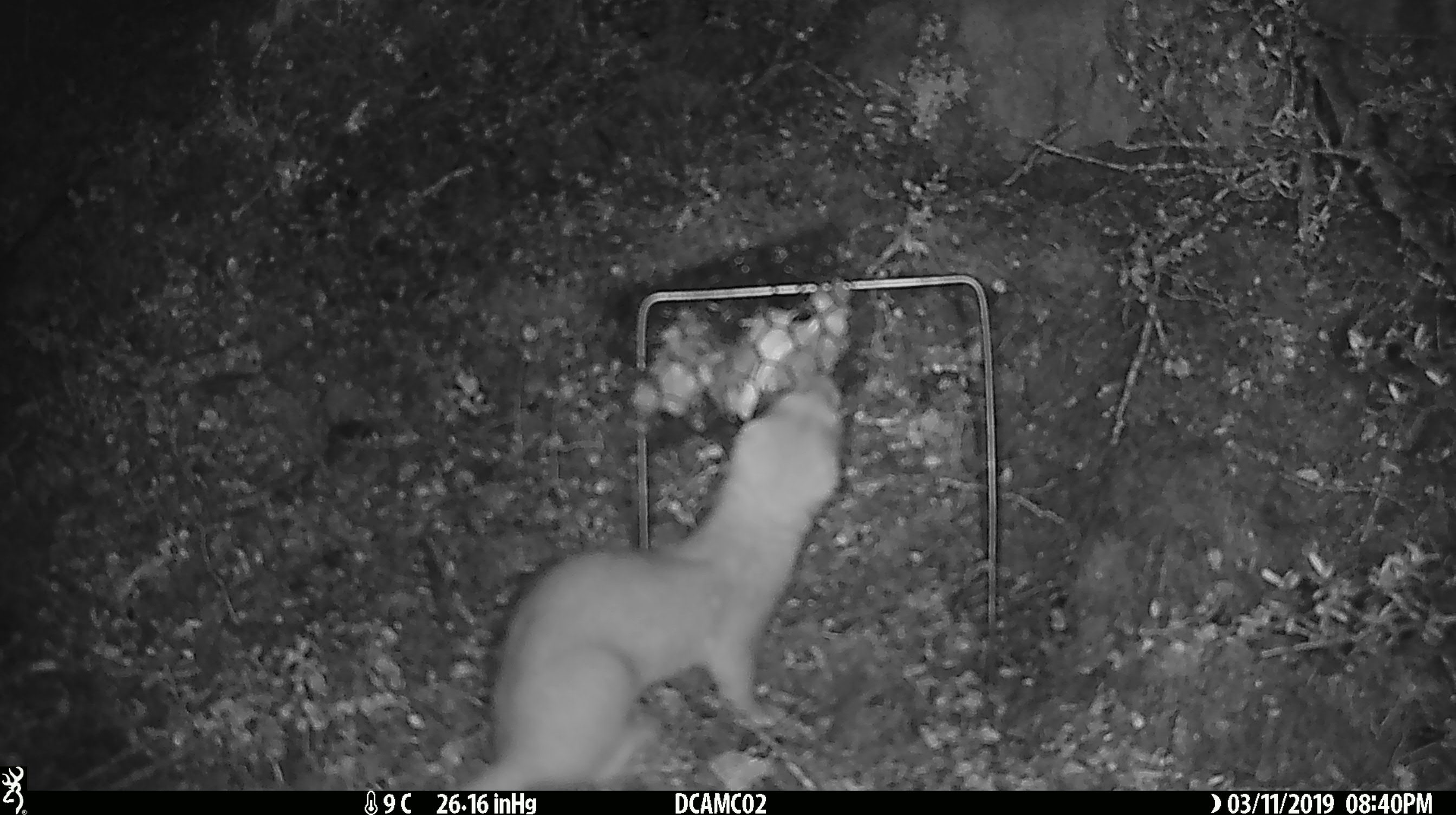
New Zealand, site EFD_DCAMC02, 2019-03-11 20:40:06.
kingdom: Animalia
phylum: Chordata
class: Mammalia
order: Carnivora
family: Mustelidae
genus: Mustela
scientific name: Mustela erminea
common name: stoat